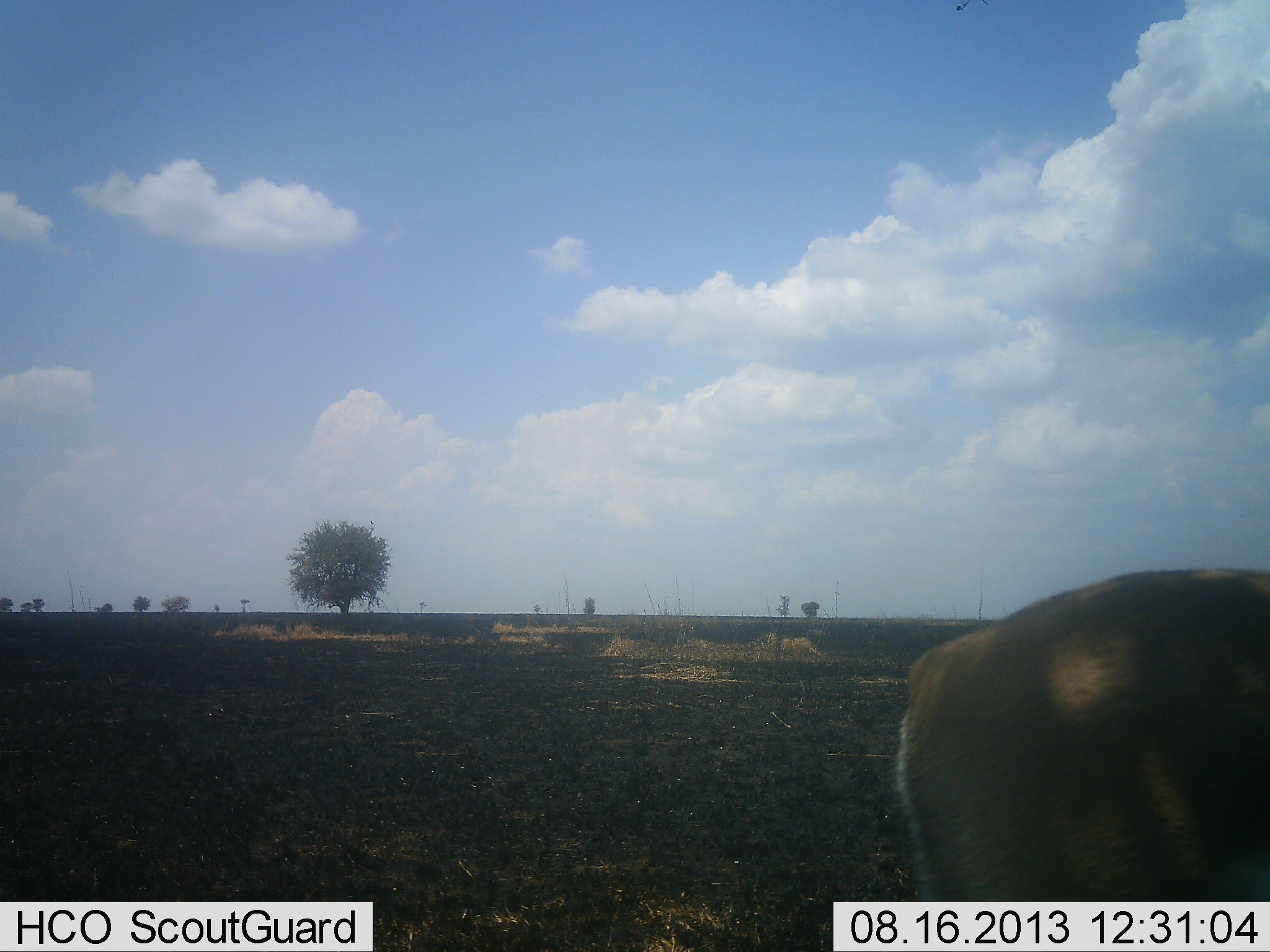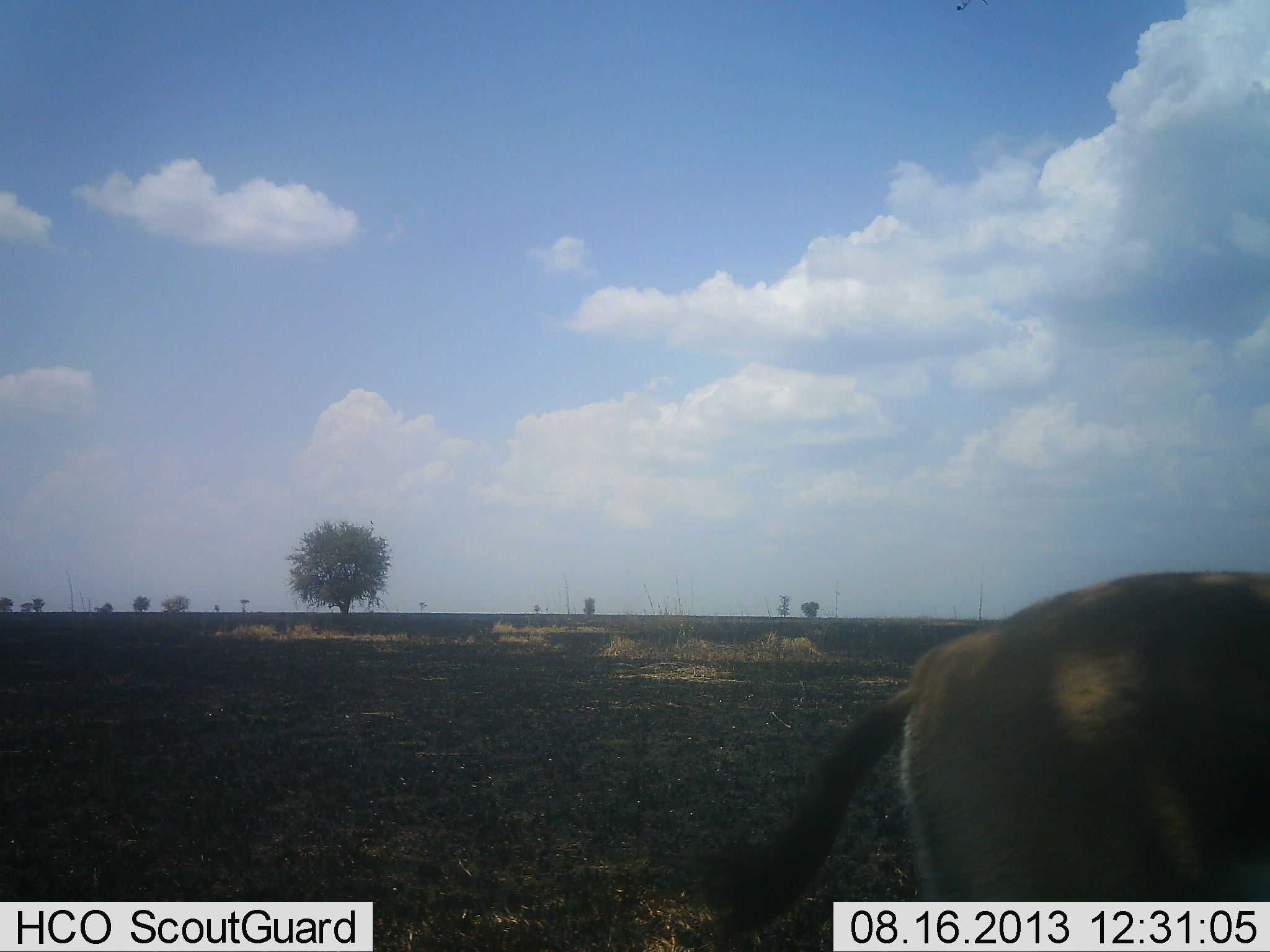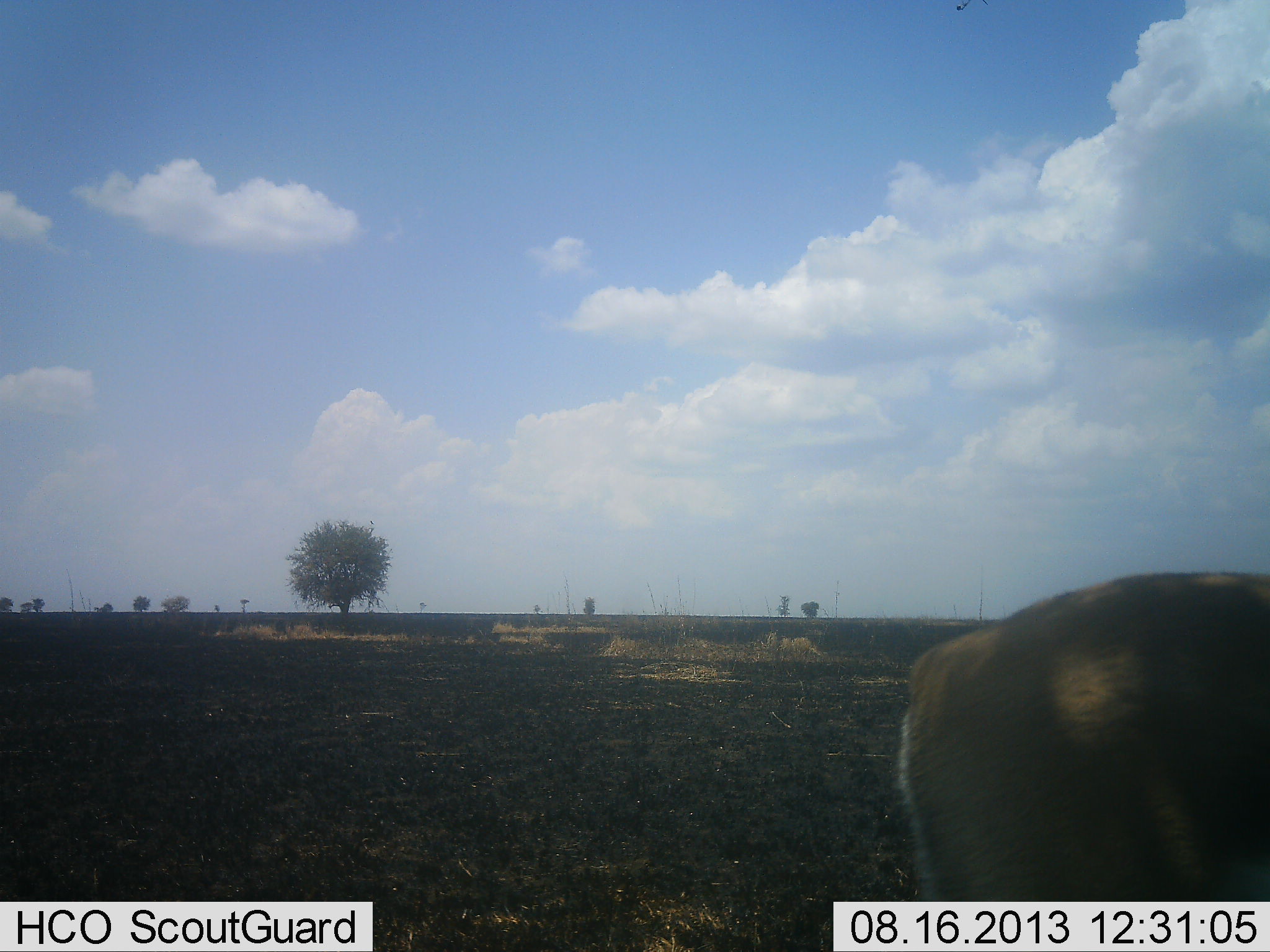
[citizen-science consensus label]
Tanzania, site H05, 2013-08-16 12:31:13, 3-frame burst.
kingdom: Animalia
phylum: Chordata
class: Mammalia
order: Artiodactyla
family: Bovidae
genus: Eudorcas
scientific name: Eudorcas thomsonii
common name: thomson's gazelle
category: gazellethomsons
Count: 1.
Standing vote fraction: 100%.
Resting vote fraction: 0%.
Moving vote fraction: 0%.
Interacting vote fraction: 0%.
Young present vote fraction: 0%.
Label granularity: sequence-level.